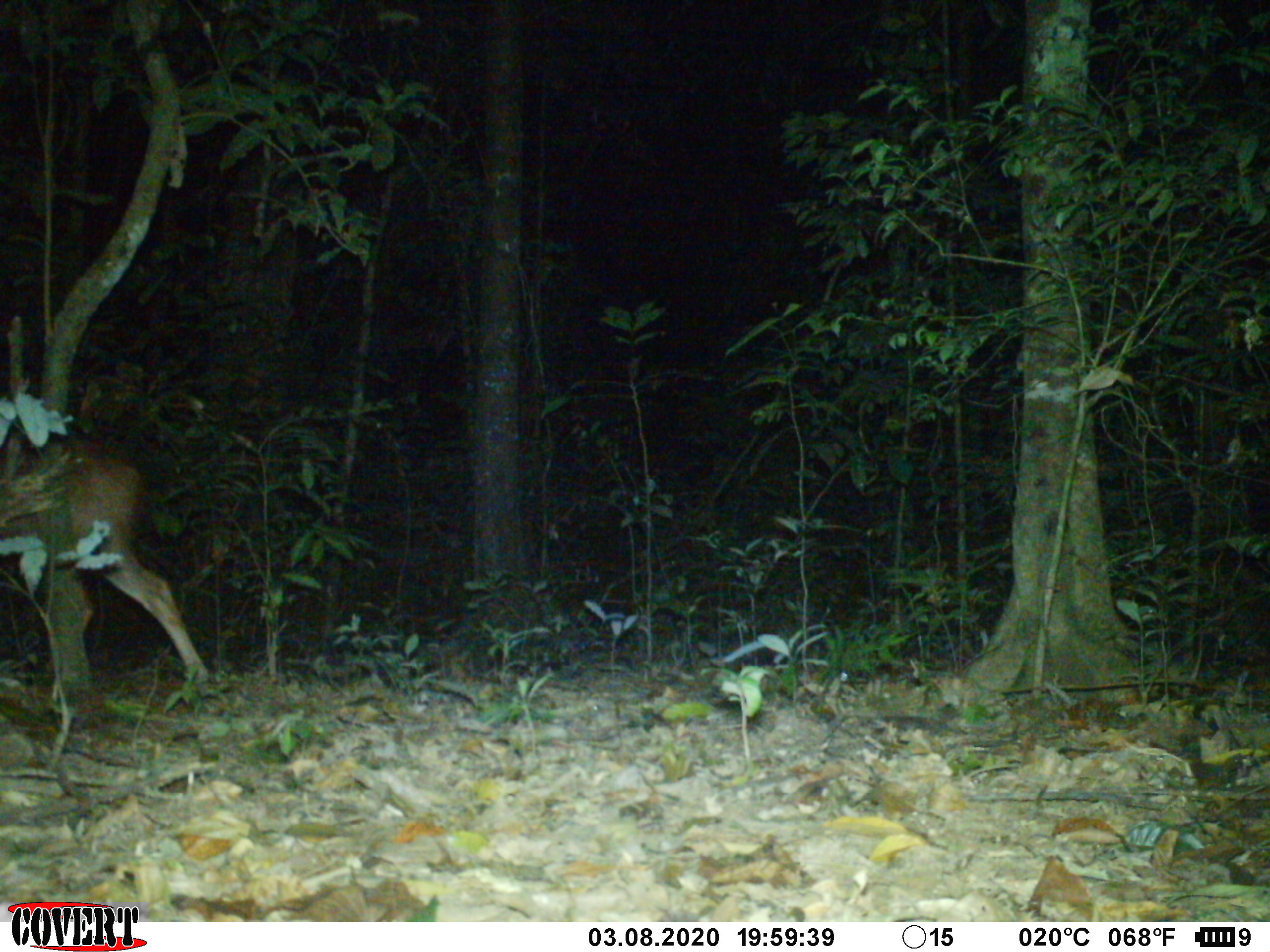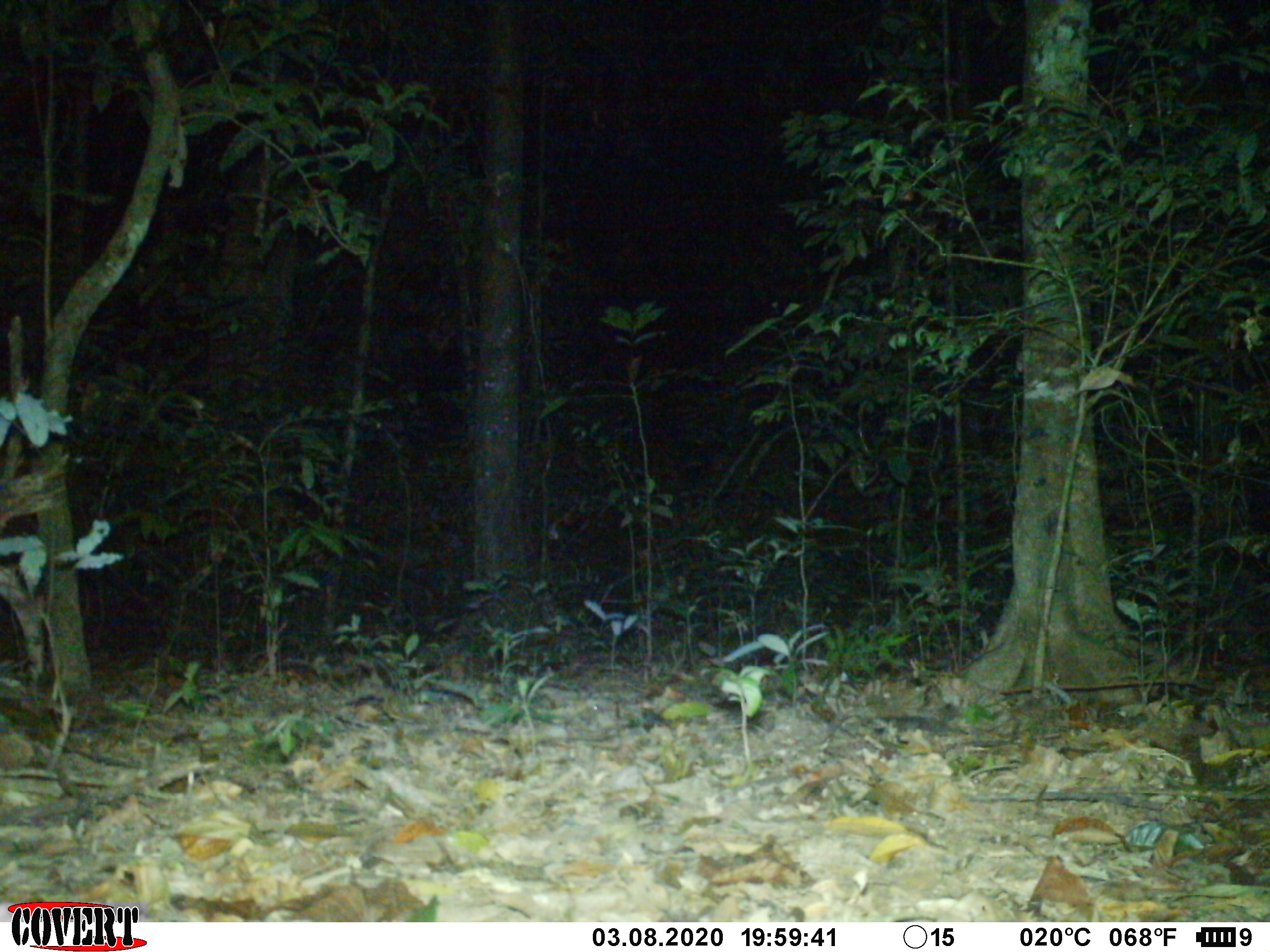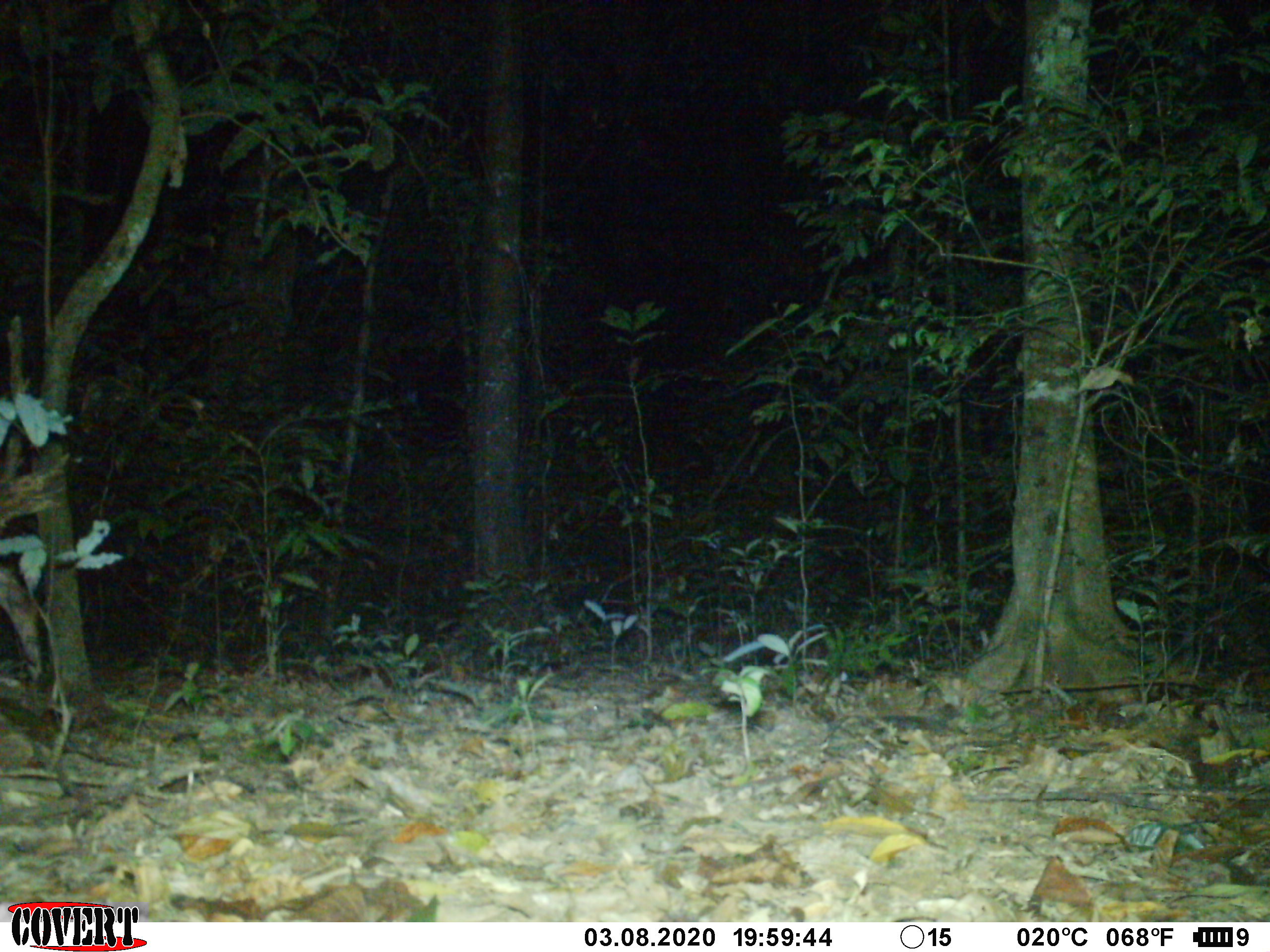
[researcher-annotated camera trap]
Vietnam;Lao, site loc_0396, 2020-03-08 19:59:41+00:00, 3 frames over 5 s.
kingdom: Animalia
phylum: Chordata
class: Mammalia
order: Artiodactyla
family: Cervidae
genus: Rusa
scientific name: Rusa unicolor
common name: sambar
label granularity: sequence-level